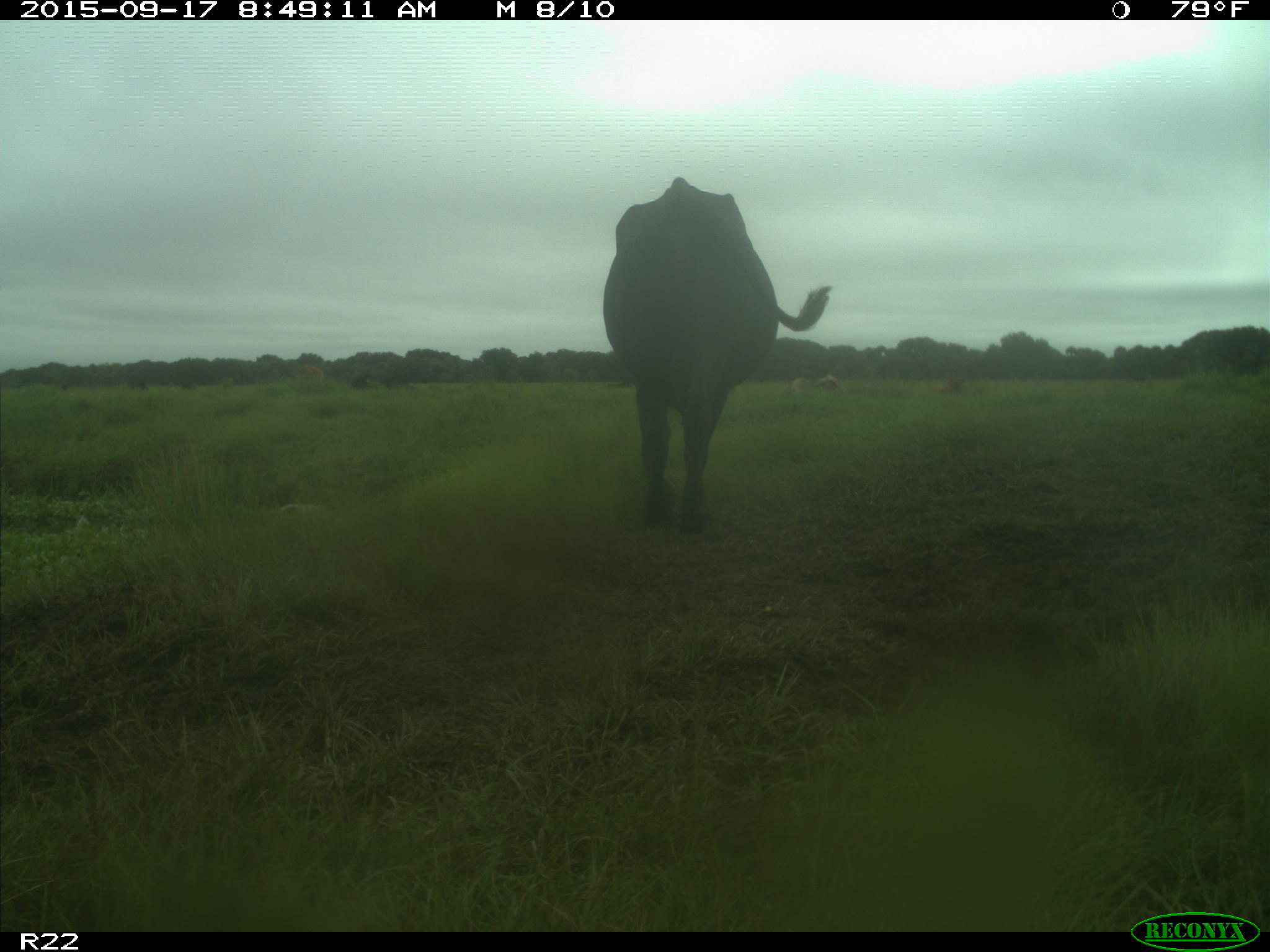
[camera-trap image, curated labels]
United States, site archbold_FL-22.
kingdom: Animalia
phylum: Chordata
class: Mammalia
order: Artiodactyla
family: Bovidae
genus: Bos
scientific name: Bos taurus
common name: domestic cow